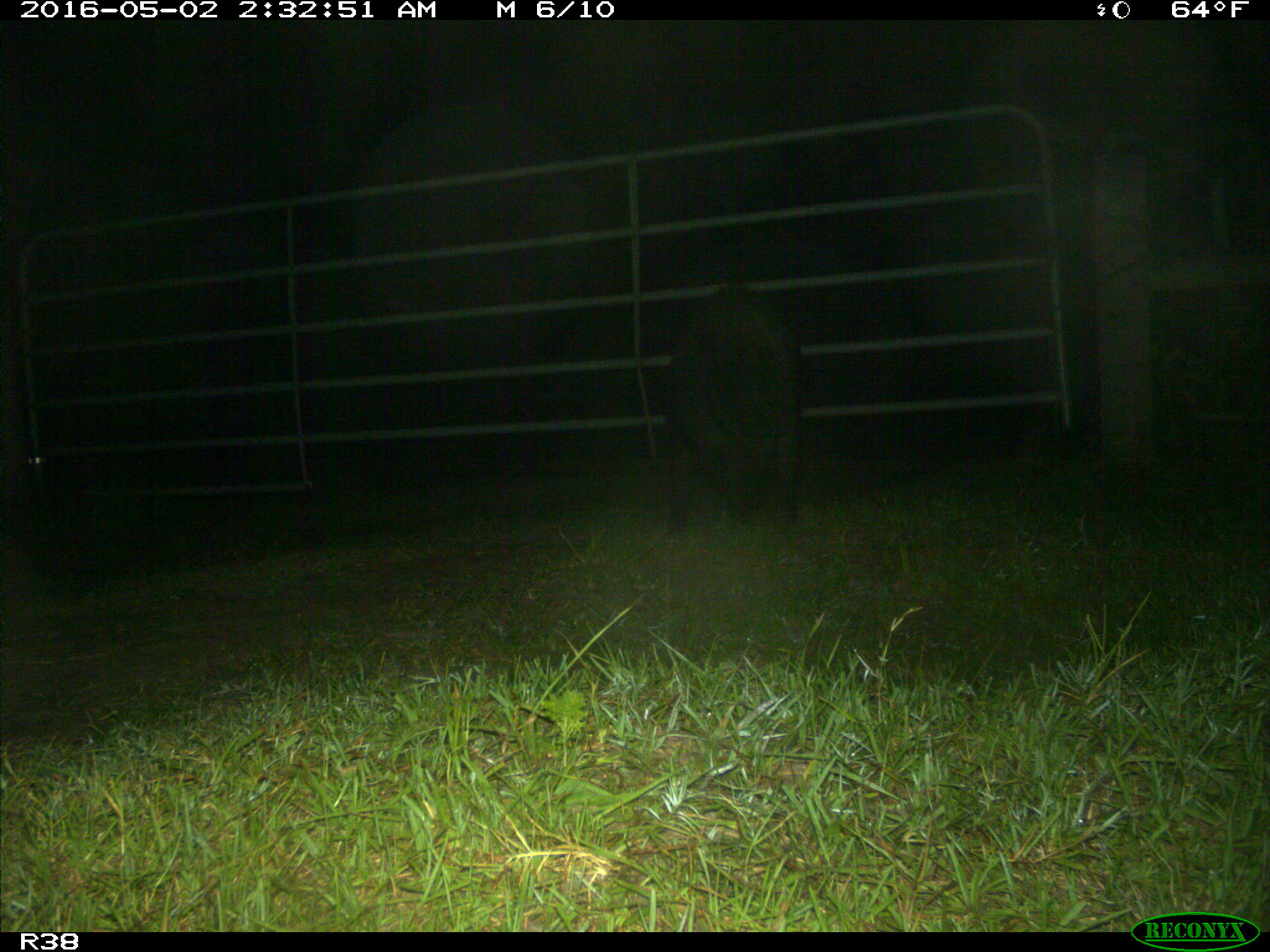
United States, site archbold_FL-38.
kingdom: Animalia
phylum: Chordata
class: Mammalia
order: Artiodactyla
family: Suidae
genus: Sus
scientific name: Sus scrofa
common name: wild boar